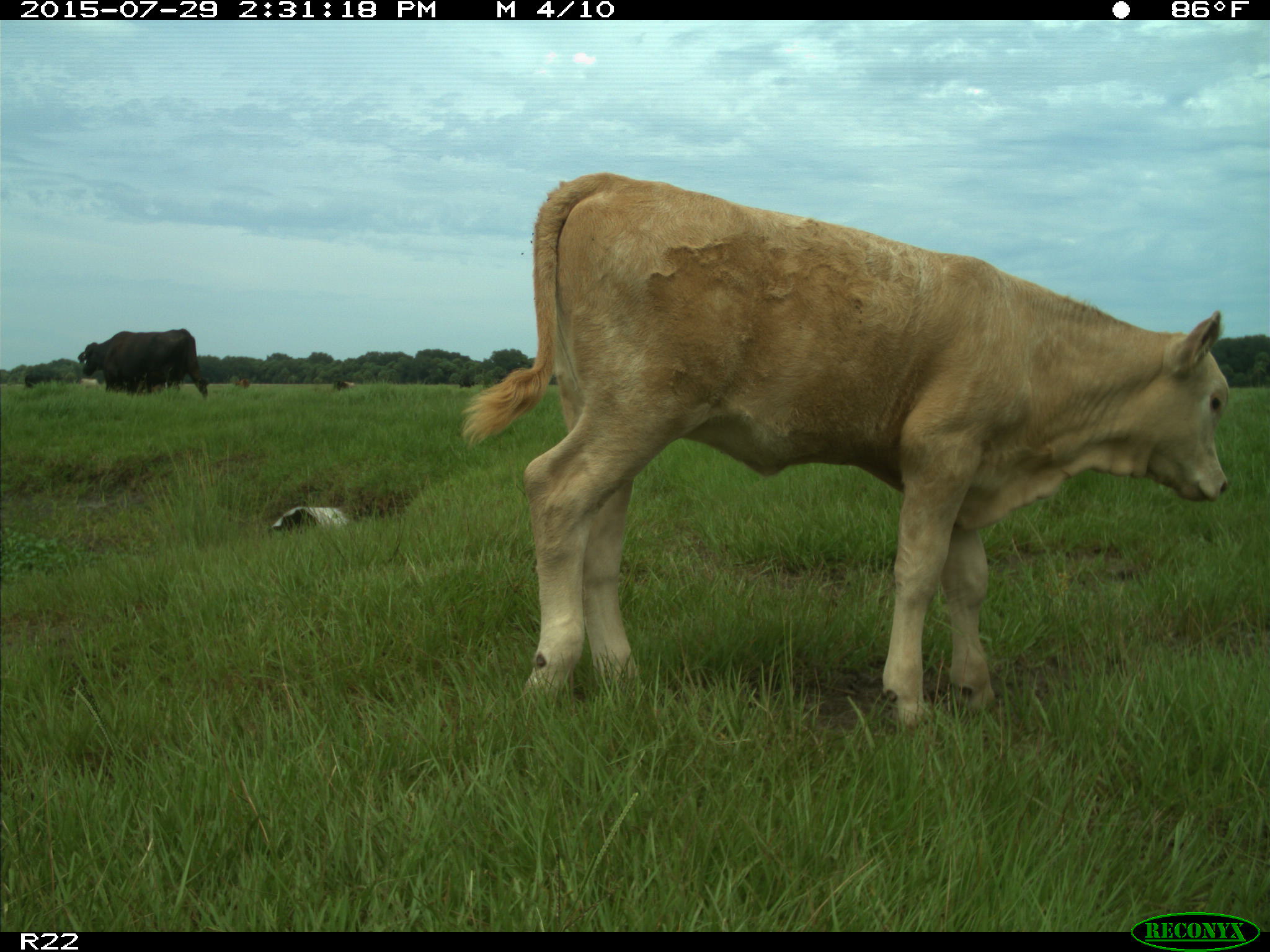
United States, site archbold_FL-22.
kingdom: Animalia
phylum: Chordata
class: Mammalia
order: Artiodactyla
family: Bovidae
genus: Bos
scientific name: Bos taurus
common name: domestic cow